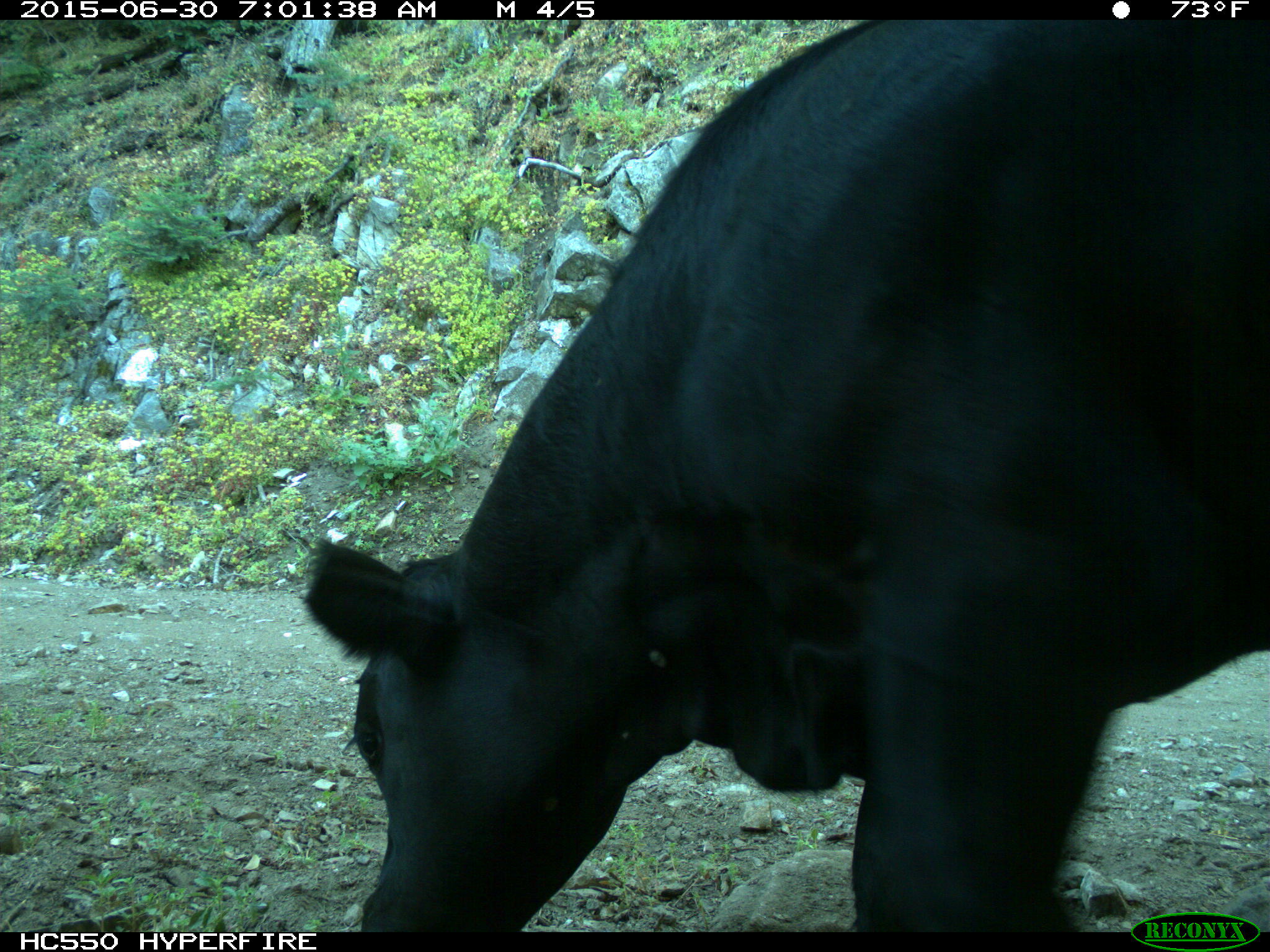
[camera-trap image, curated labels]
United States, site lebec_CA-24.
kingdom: Animalia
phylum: Chordata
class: Mammalia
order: Artiodactyla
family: Bovidae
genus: Bos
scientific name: Bos taurus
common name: domestic cow